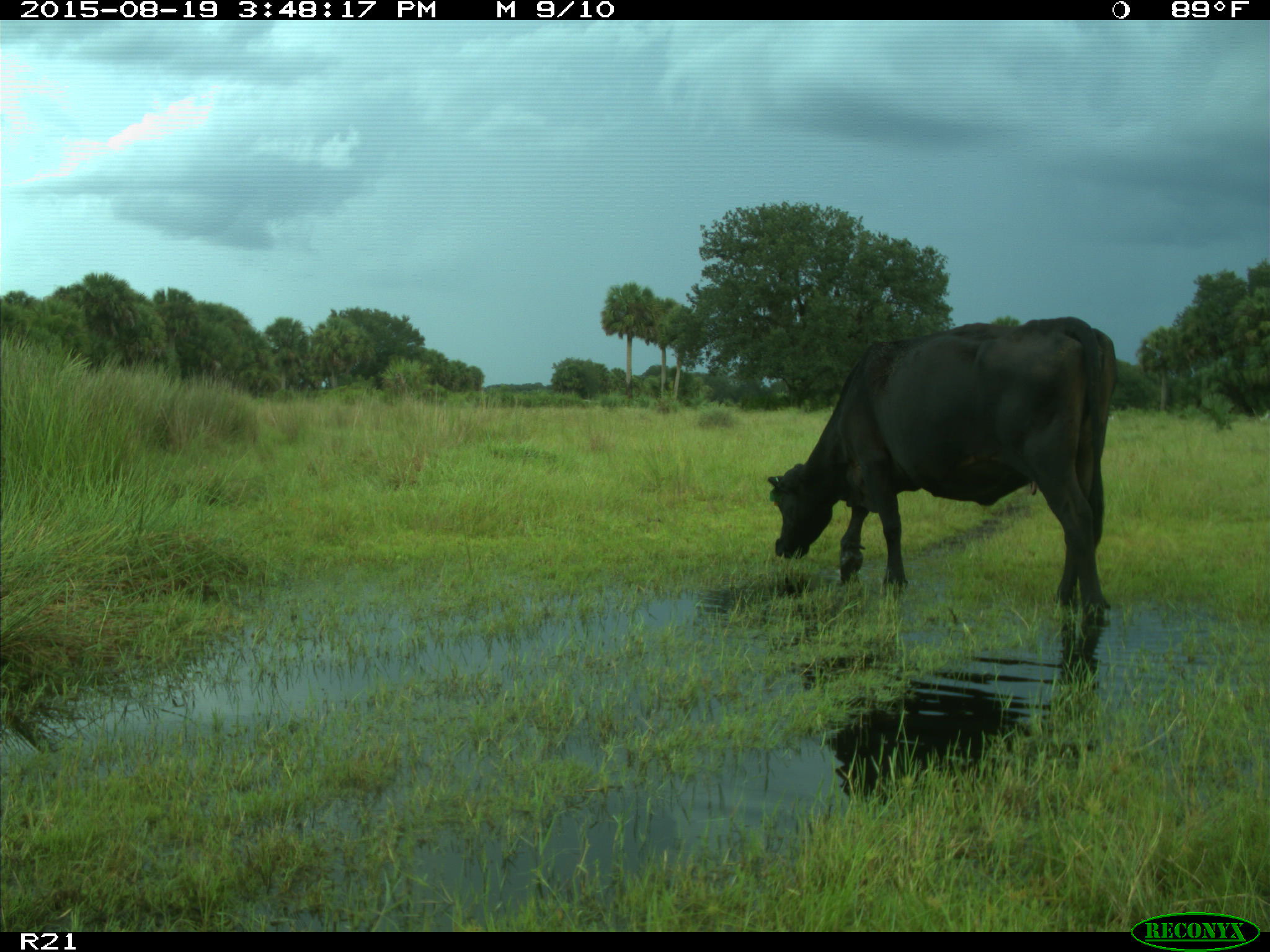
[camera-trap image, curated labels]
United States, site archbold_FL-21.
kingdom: Animalia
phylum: Chordata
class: Mammalia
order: Artiodactyla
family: Bovidae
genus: Bos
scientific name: Bos taurus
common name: domestic cow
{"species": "Bos taurus (domestic cow)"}